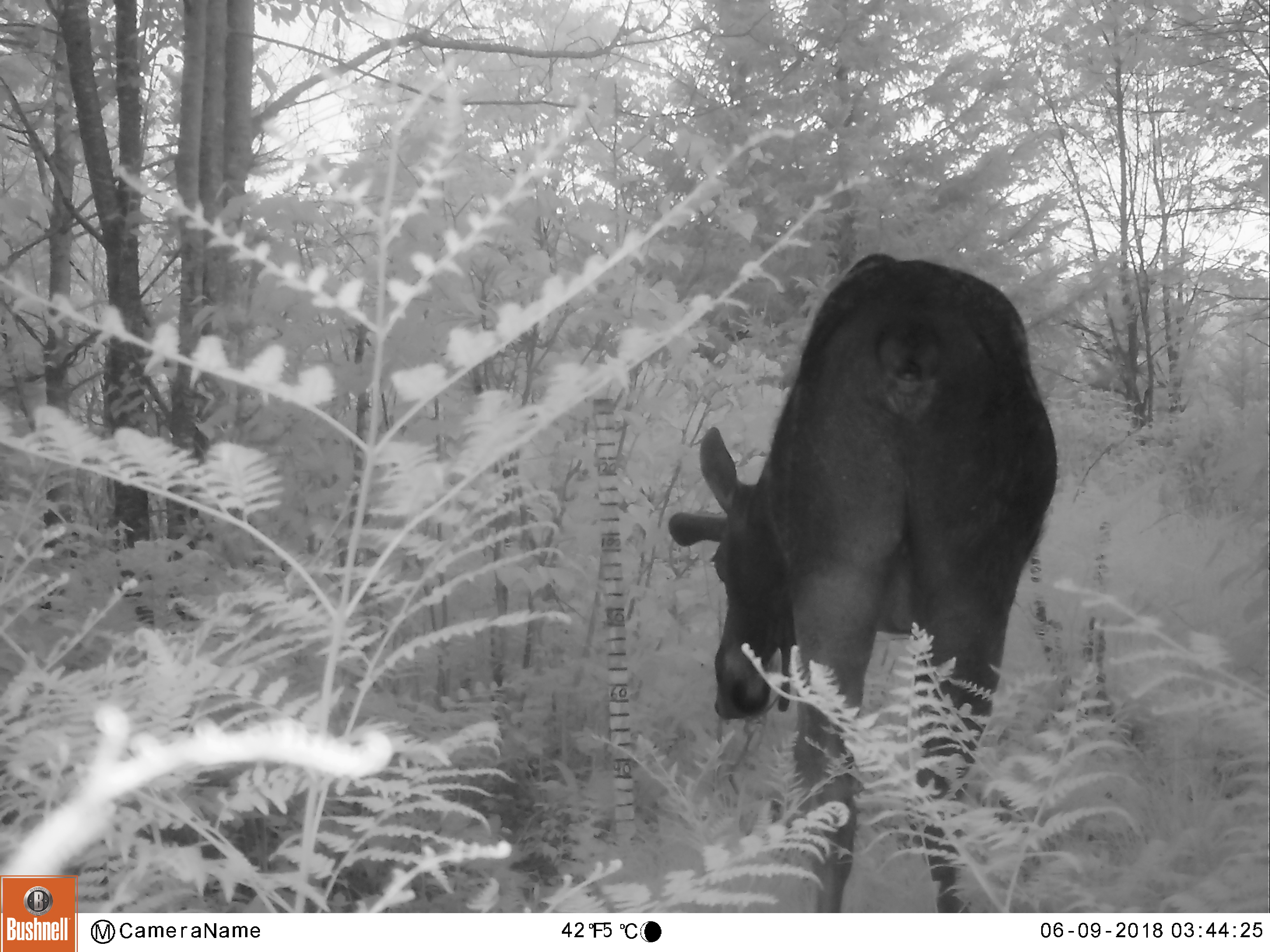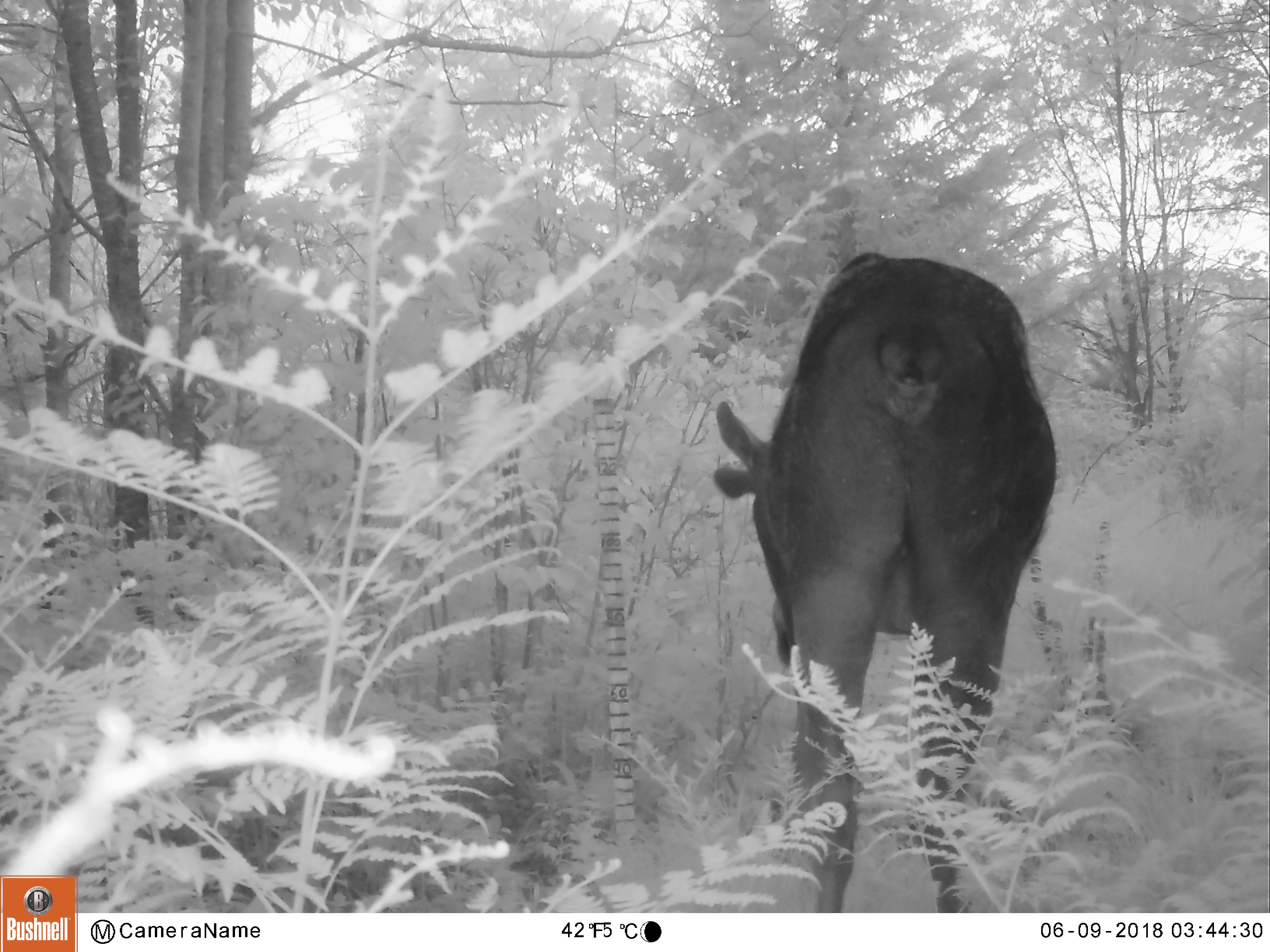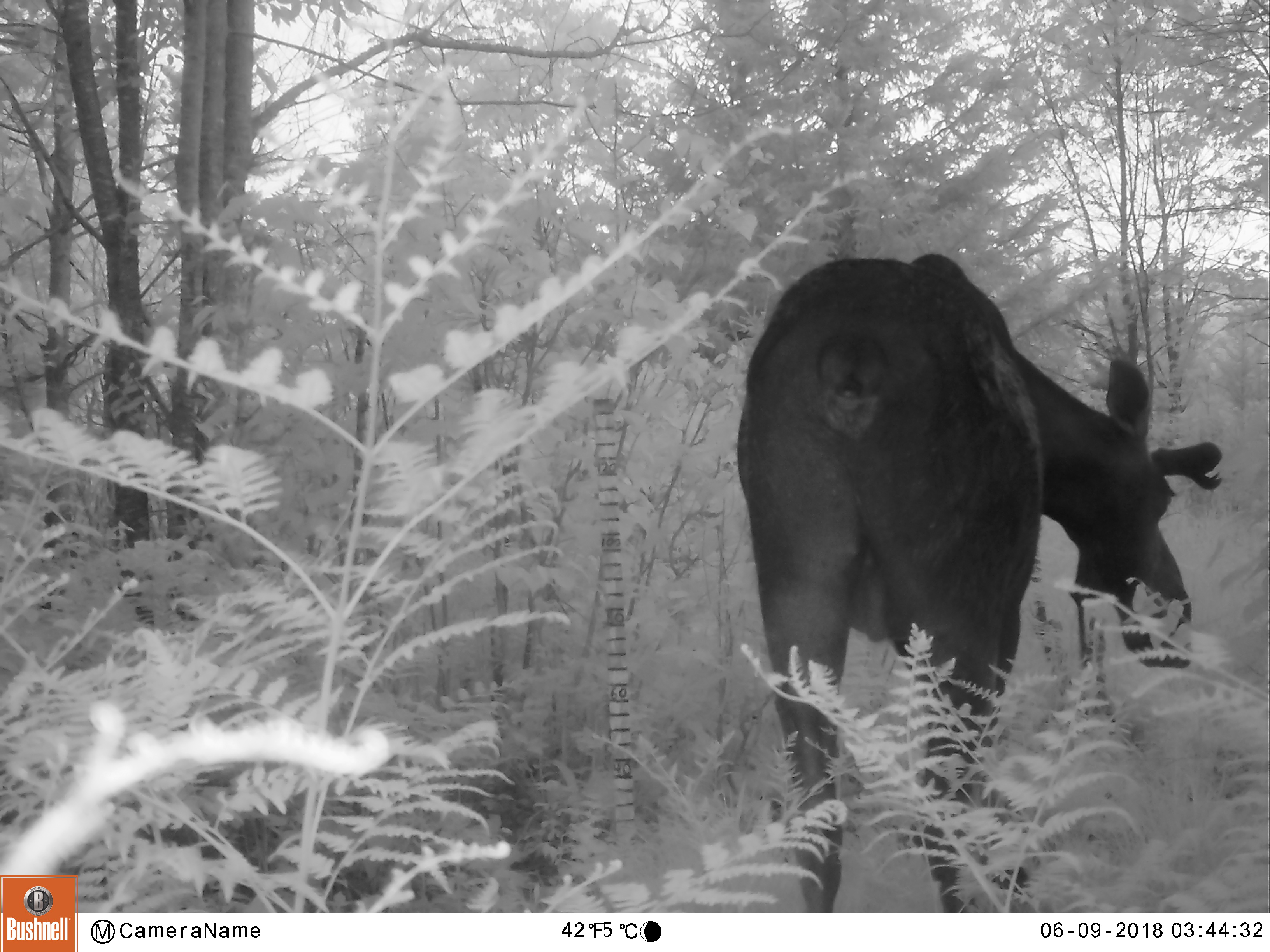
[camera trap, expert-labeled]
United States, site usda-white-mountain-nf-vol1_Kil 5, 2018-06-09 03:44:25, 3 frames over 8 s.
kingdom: Animalia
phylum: Chordata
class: Mammalia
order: Artiodactyla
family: Cervidae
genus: Alces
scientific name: Alces alces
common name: moose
Moose (Alces alces).